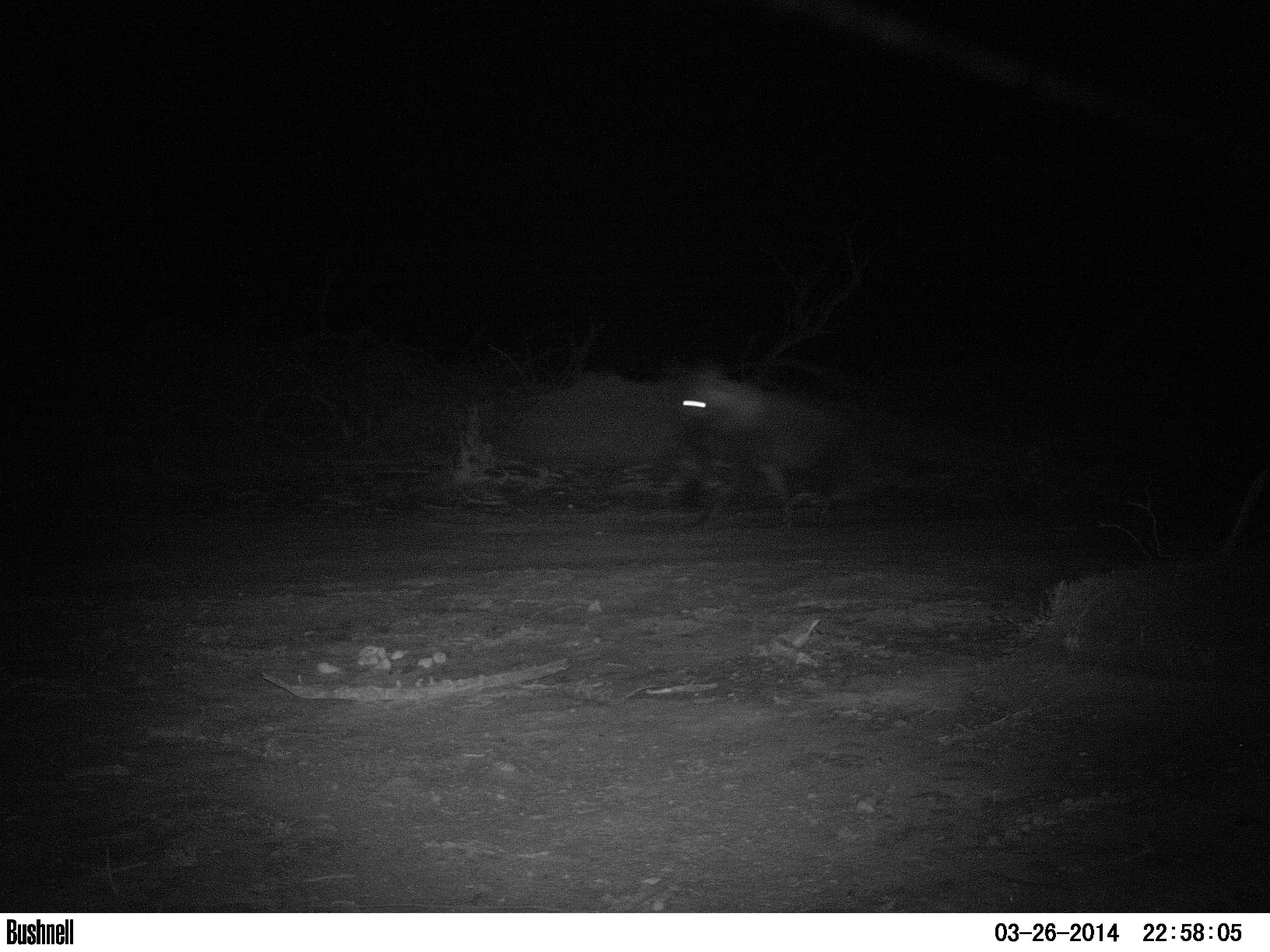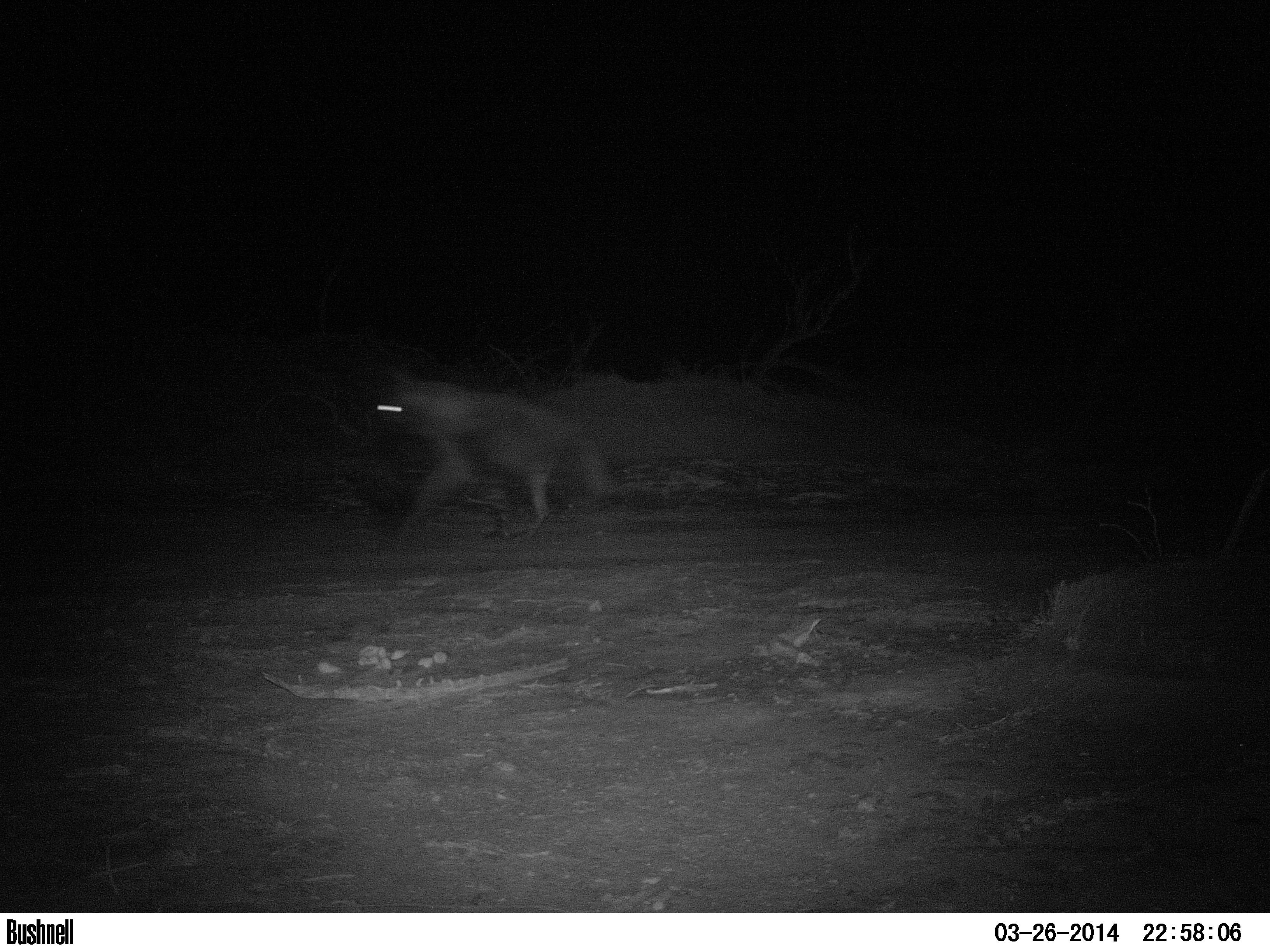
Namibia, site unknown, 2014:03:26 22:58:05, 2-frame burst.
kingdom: Animalia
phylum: Chordata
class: Mammalia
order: Carnivora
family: Hyaenidae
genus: Parahyaena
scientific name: Parahyaena brunnea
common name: brown hyena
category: hyaena brunnea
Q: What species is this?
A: Hyaena brunnea (brown hyena) (Parahyaena brunnea).